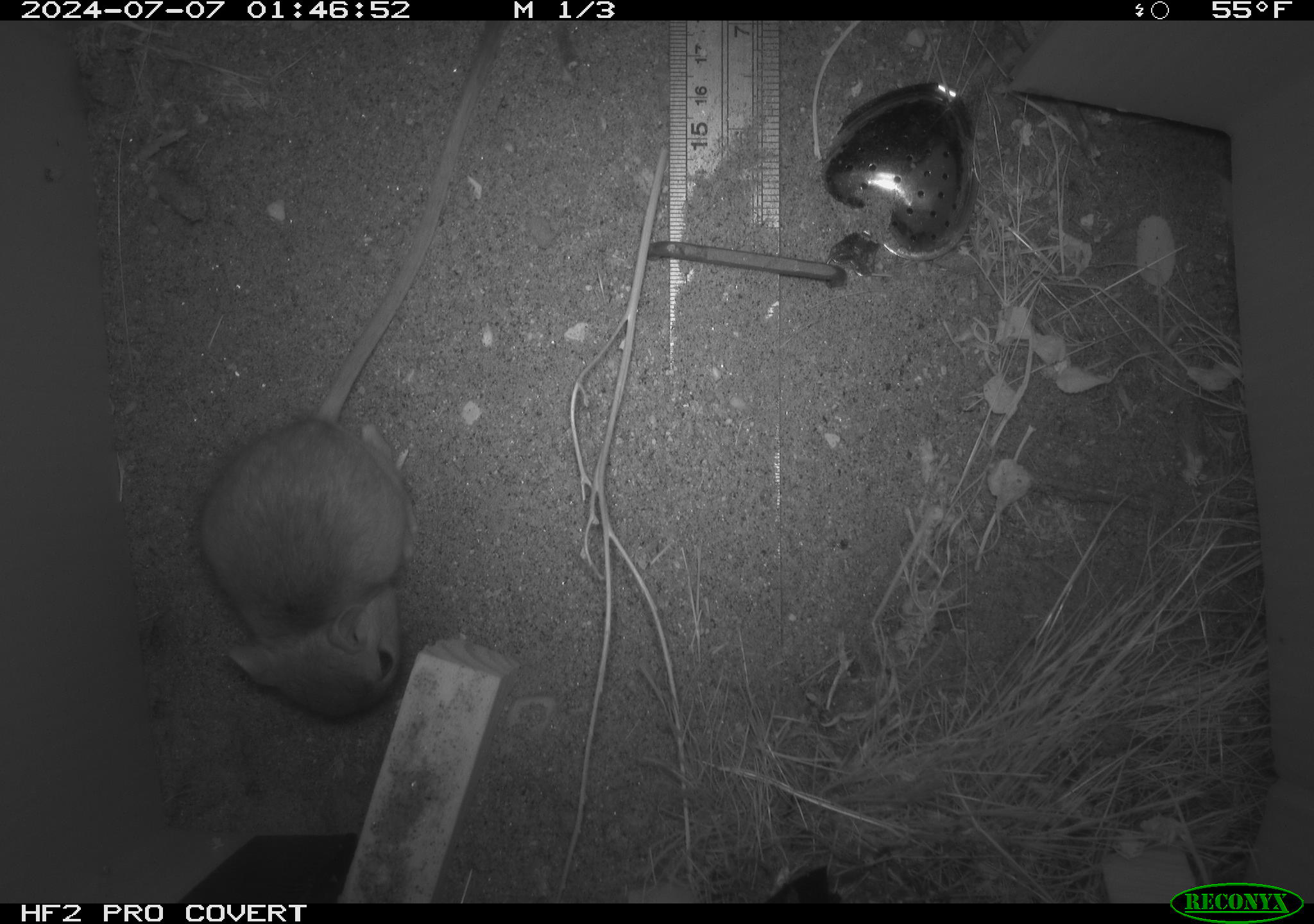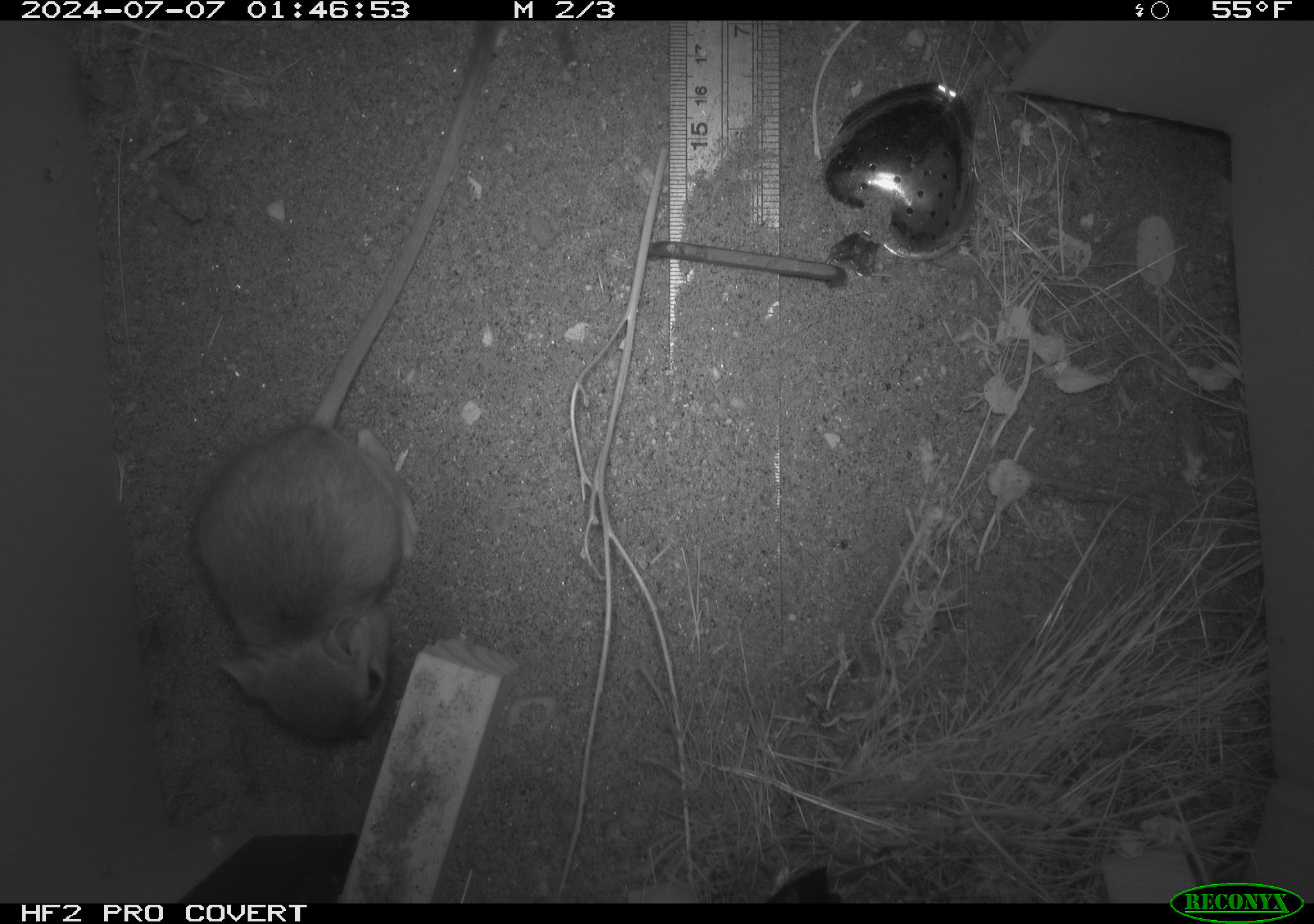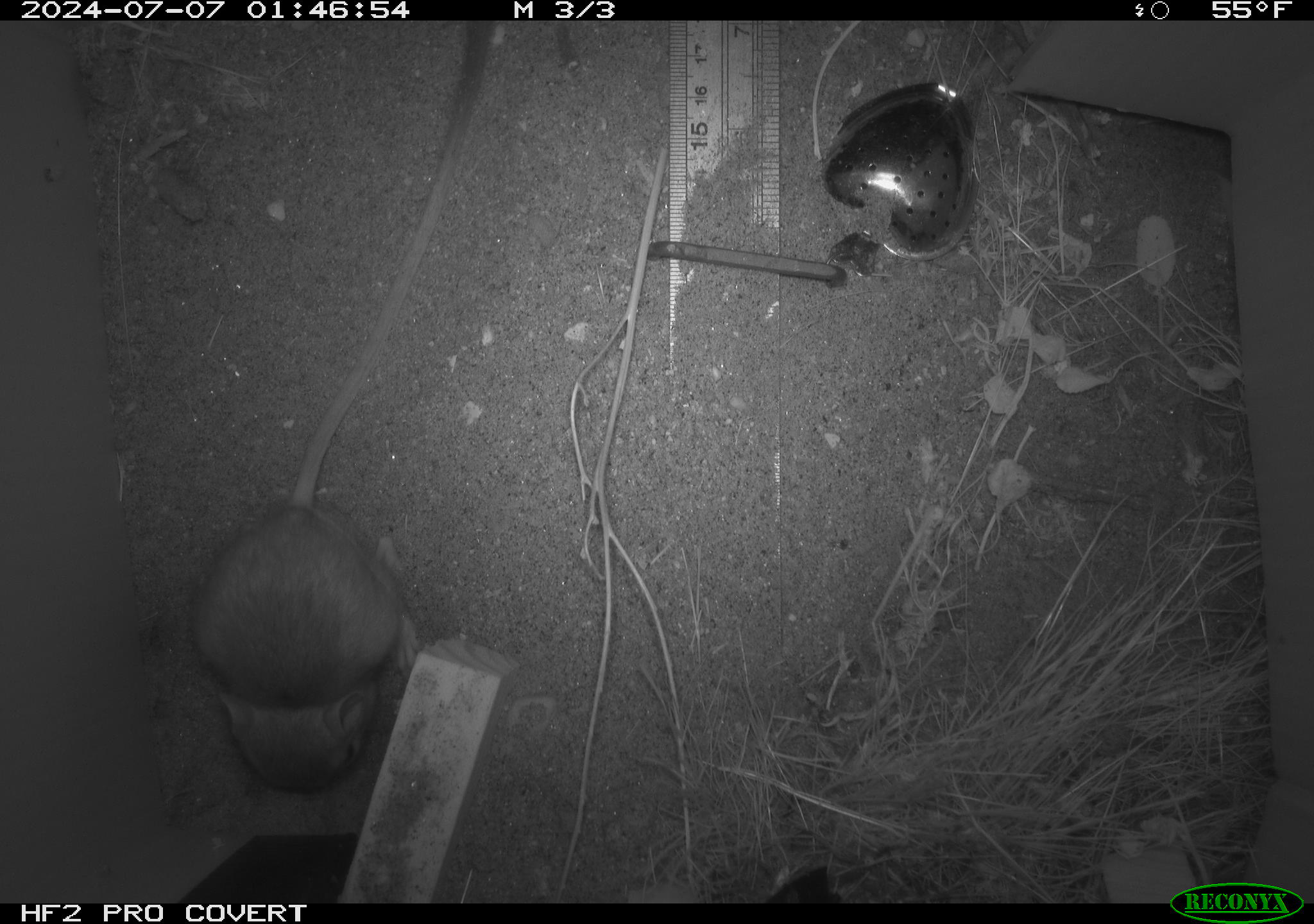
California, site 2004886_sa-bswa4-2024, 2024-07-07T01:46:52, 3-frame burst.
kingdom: Animalia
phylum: Chordata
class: Mammalia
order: Rodentia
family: Heteromyidae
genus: Dipodomys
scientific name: Dipodomys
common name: kangaroo rats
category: dipodomys species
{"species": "dipodomys species (kangaroo rats) (Dipodomys)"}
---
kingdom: Animalia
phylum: Chordata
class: Mammalia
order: Rodentia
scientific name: Rodentia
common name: rodent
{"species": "rodent (Rodentia)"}